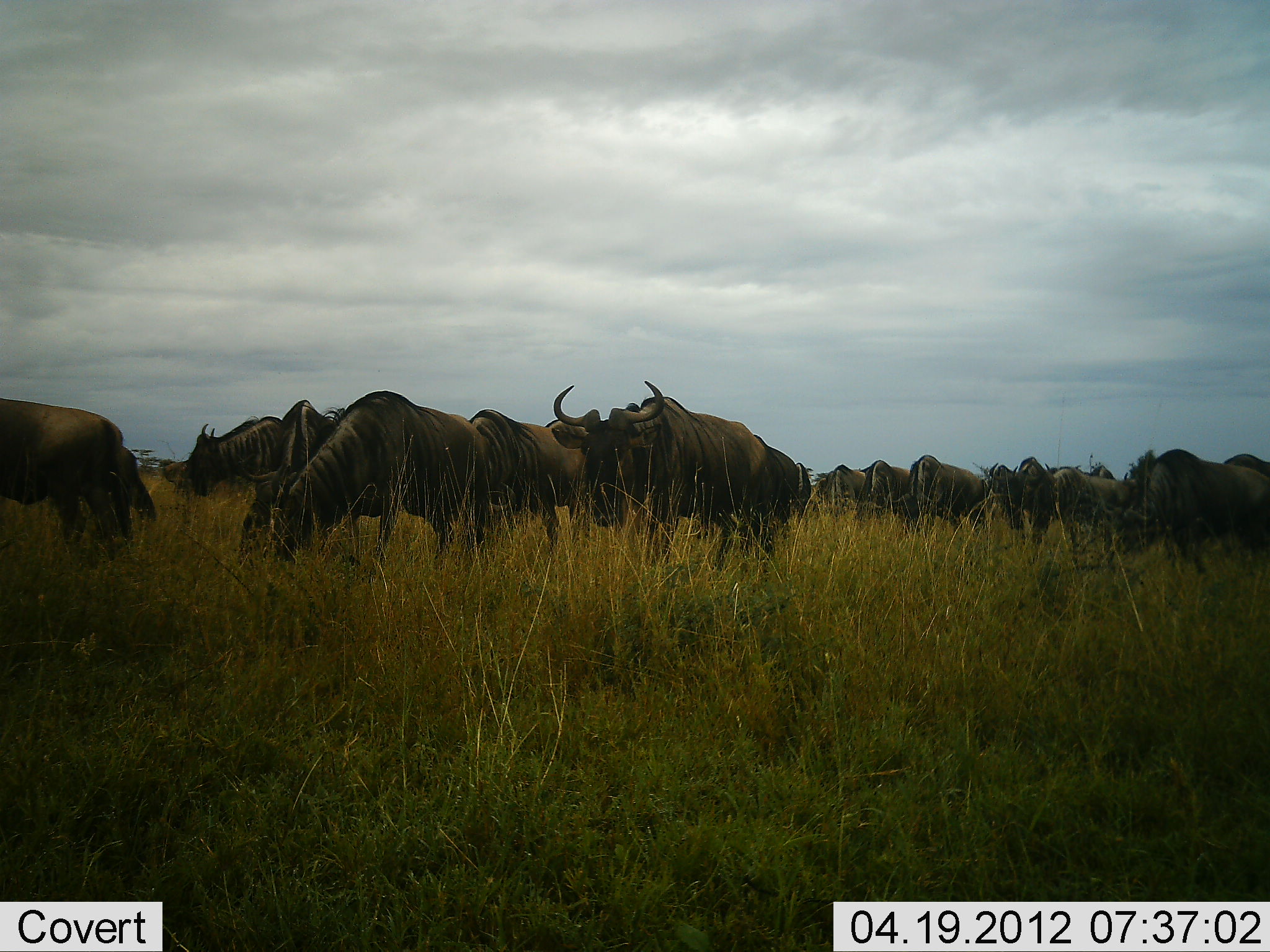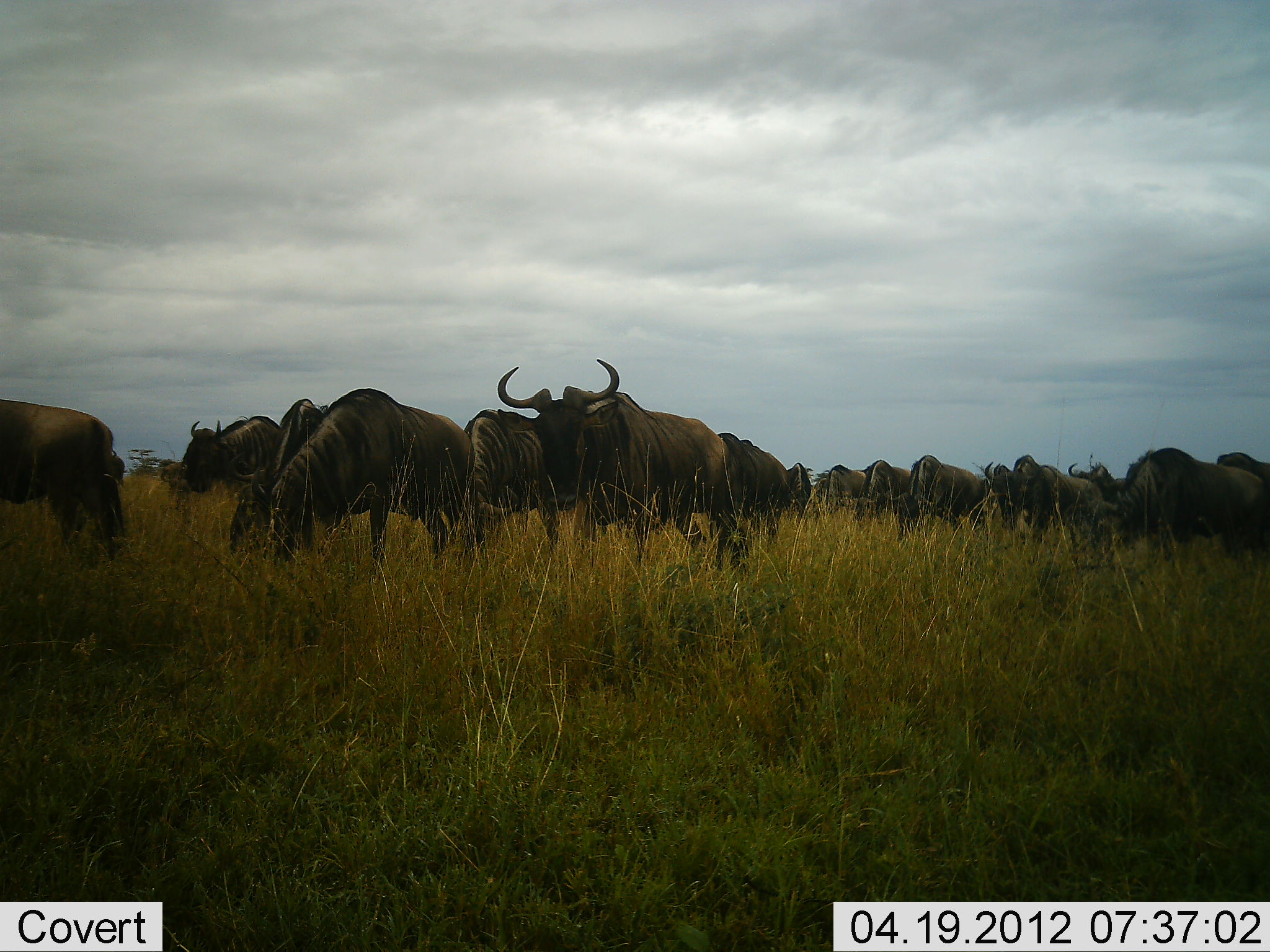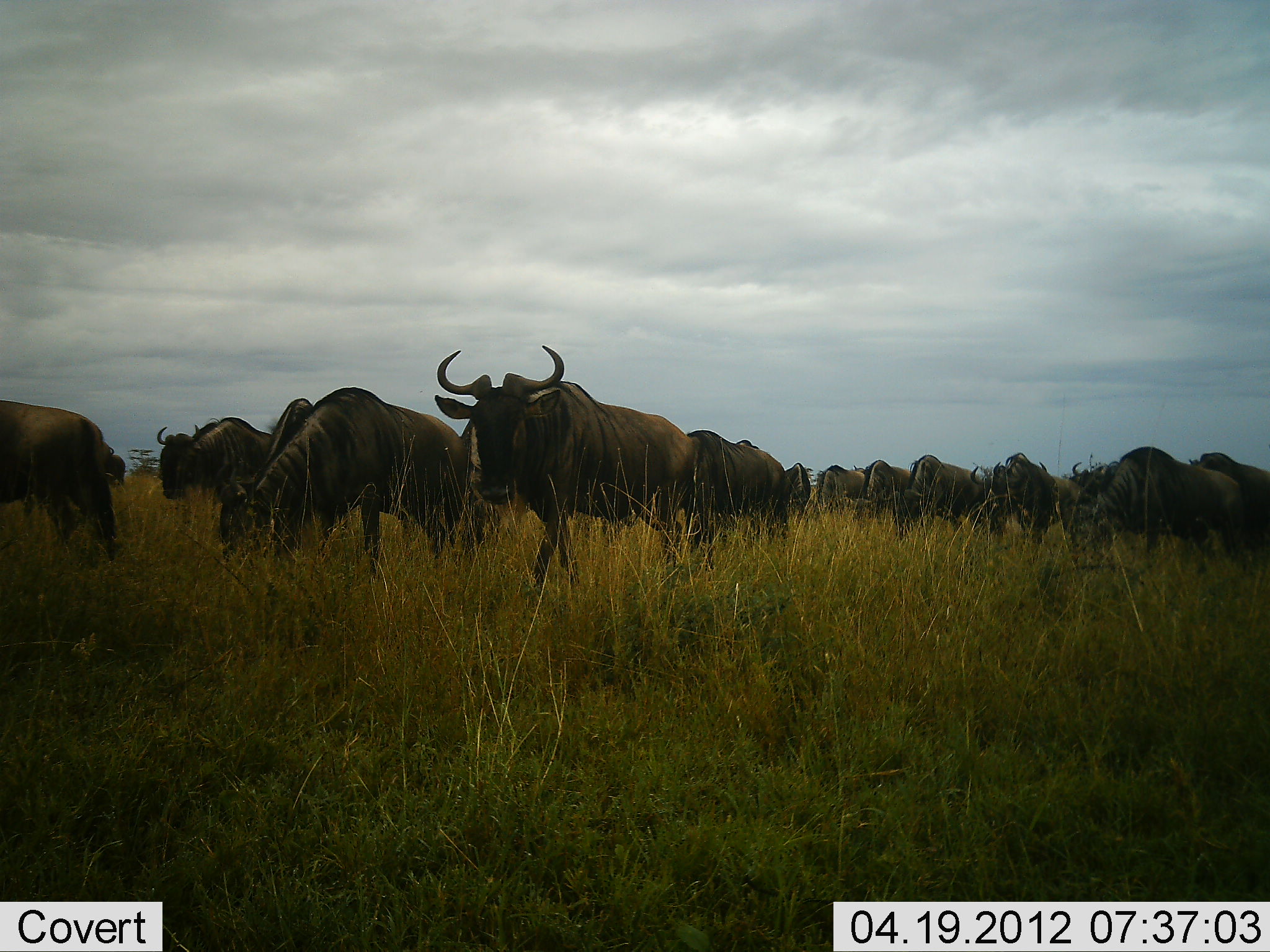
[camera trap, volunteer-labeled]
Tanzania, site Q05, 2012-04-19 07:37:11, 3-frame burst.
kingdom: Animalia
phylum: Chordata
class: Mammalia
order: Artiodactyla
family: Bovidae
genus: Connochaetes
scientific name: Connochaetes taurinus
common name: blue wildebeest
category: wildebeest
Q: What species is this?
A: Wildebeest (blue wildebeest) (Connochaetes taurinus).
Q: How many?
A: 11-50.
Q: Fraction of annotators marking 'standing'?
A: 39%.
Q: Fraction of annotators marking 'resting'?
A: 3%.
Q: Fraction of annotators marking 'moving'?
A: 72%.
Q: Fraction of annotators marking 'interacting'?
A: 3%.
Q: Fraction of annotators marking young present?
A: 0%.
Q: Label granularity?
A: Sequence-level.